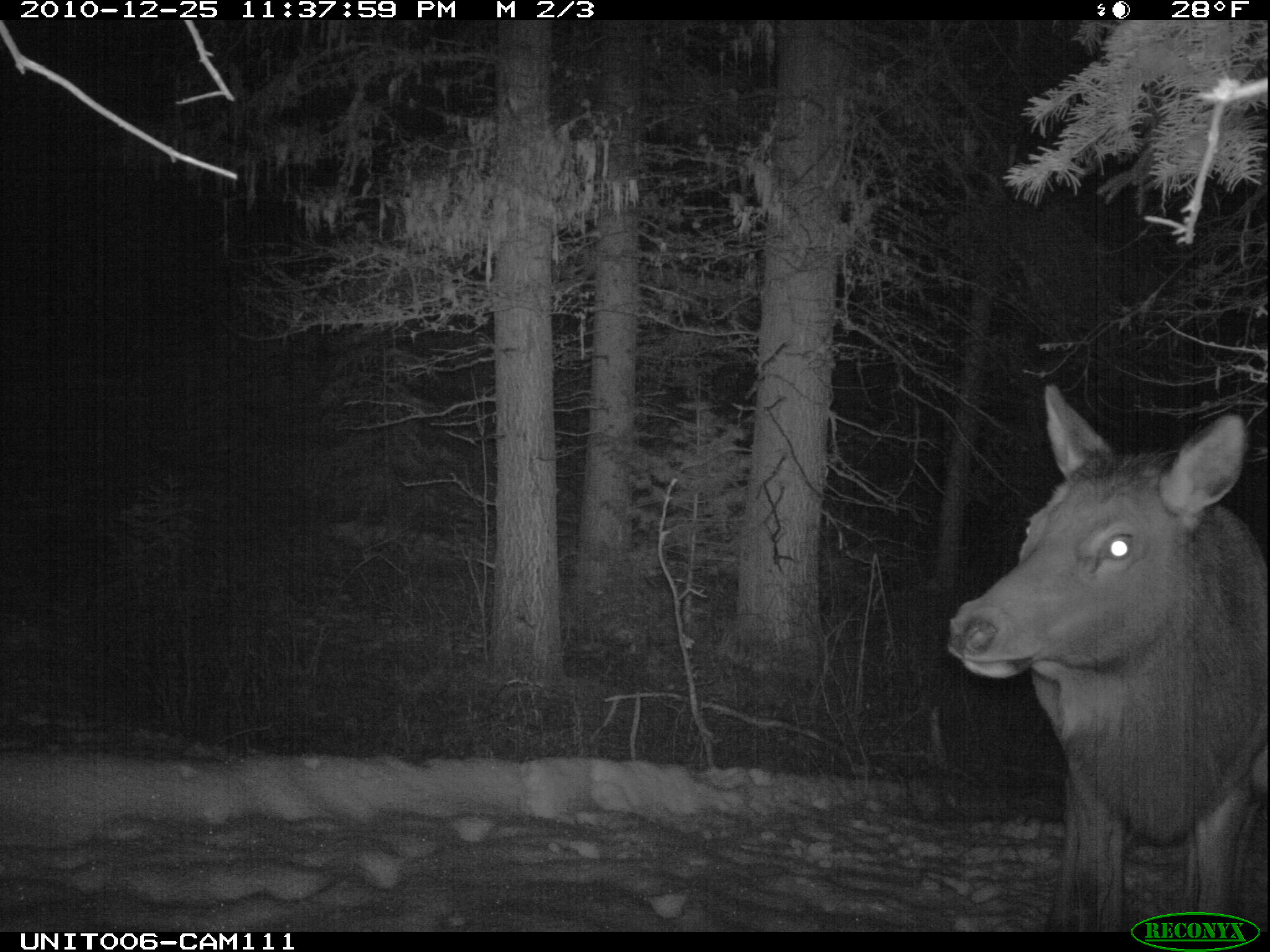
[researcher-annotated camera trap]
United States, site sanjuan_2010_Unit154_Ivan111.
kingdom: Animalia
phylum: Chordata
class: Mammalia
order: Artiodactyla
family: Cervidae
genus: Cervus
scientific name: Cervus elaphus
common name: red deer